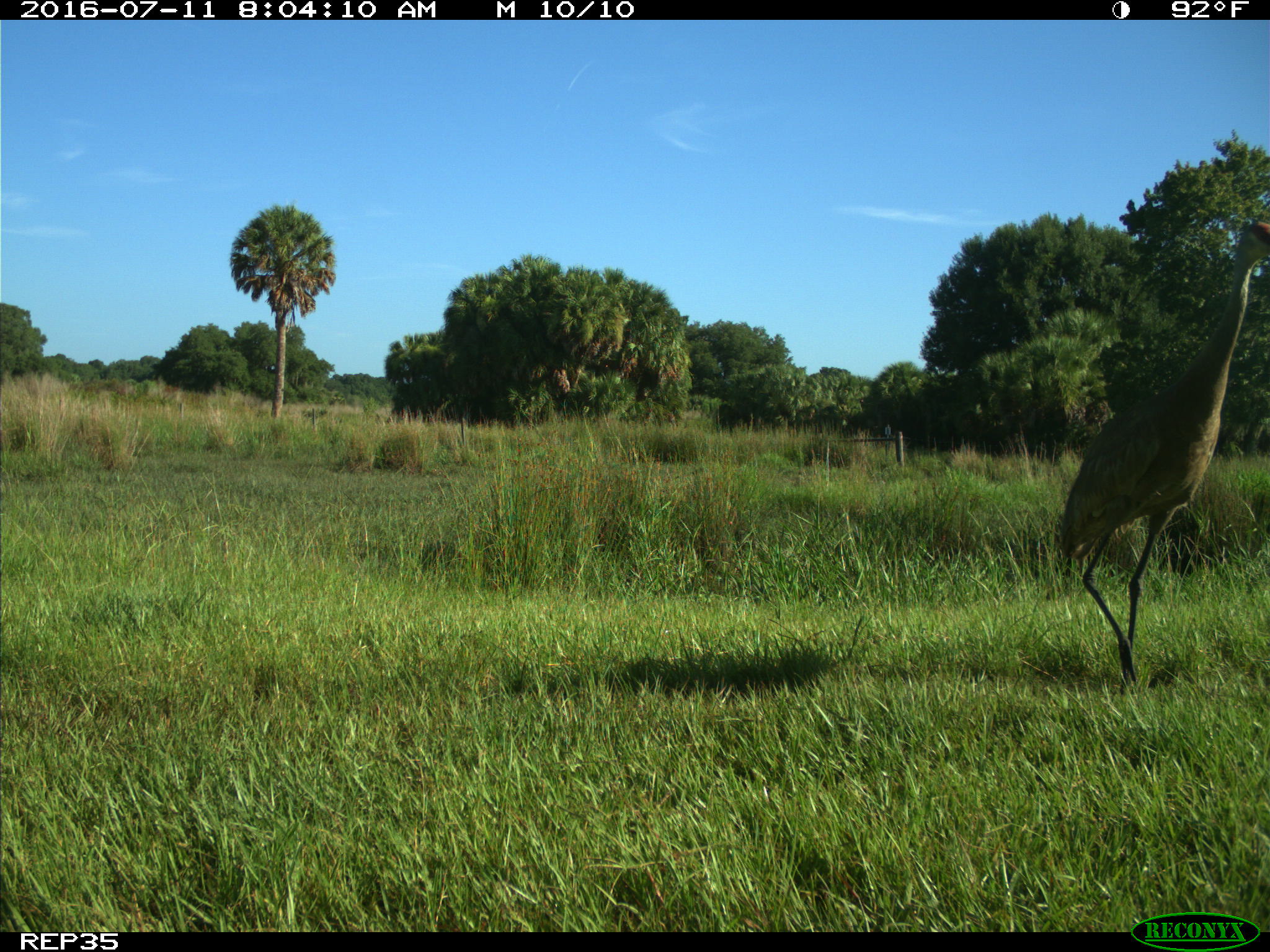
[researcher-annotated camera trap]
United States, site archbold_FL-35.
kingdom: Animalia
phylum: Chordata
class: Aves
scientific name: Aves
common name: birds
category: unidentified bird